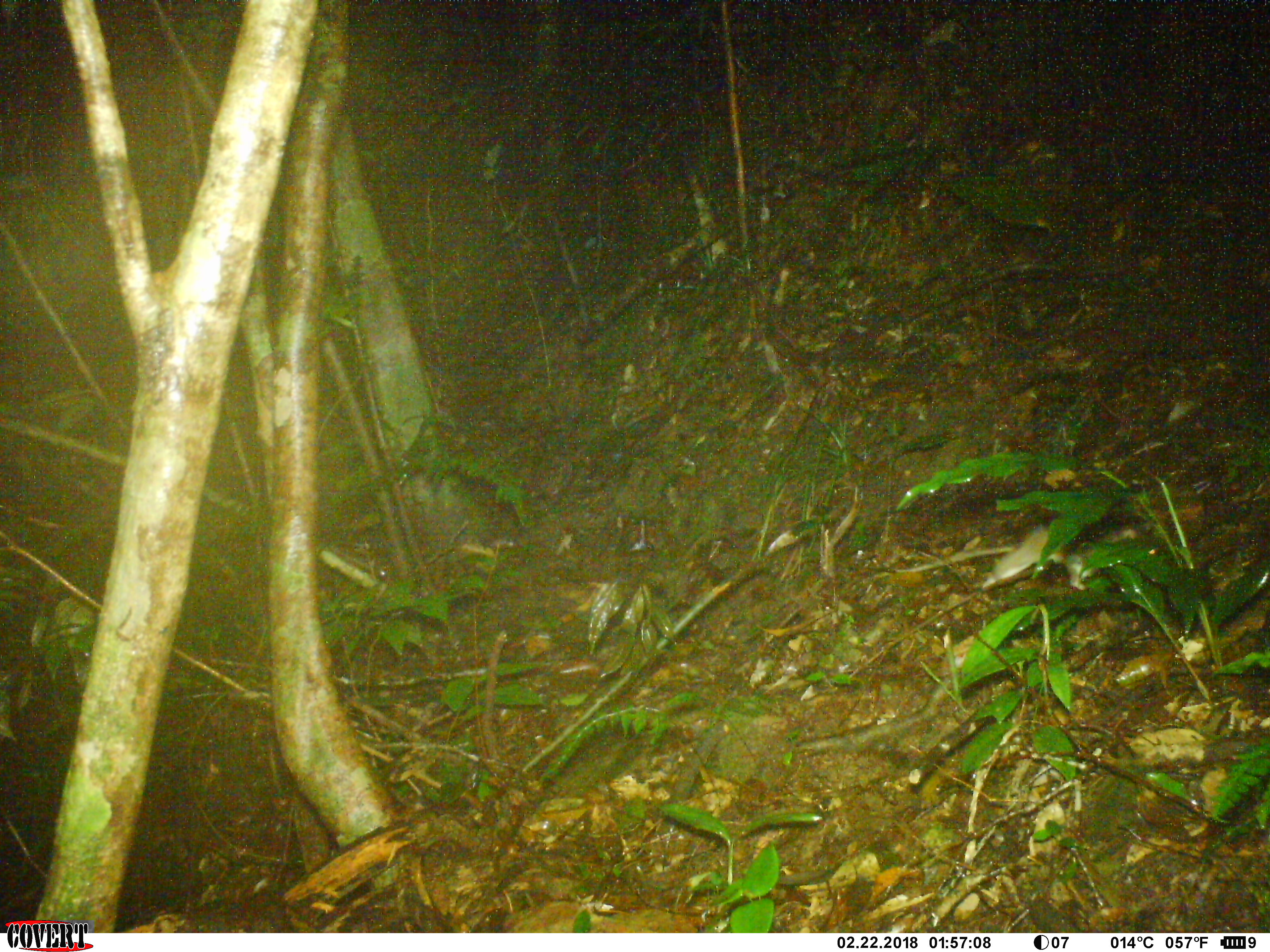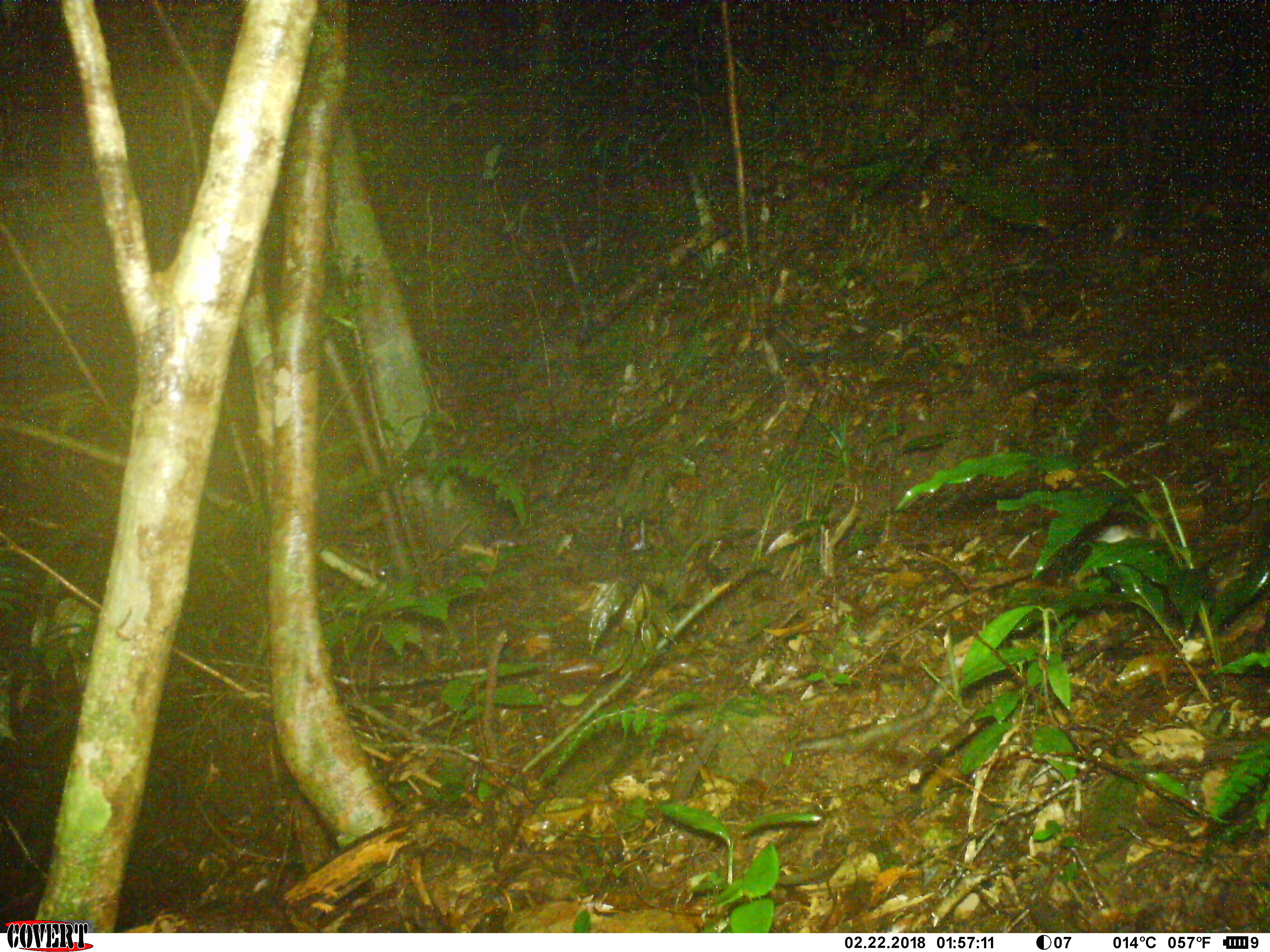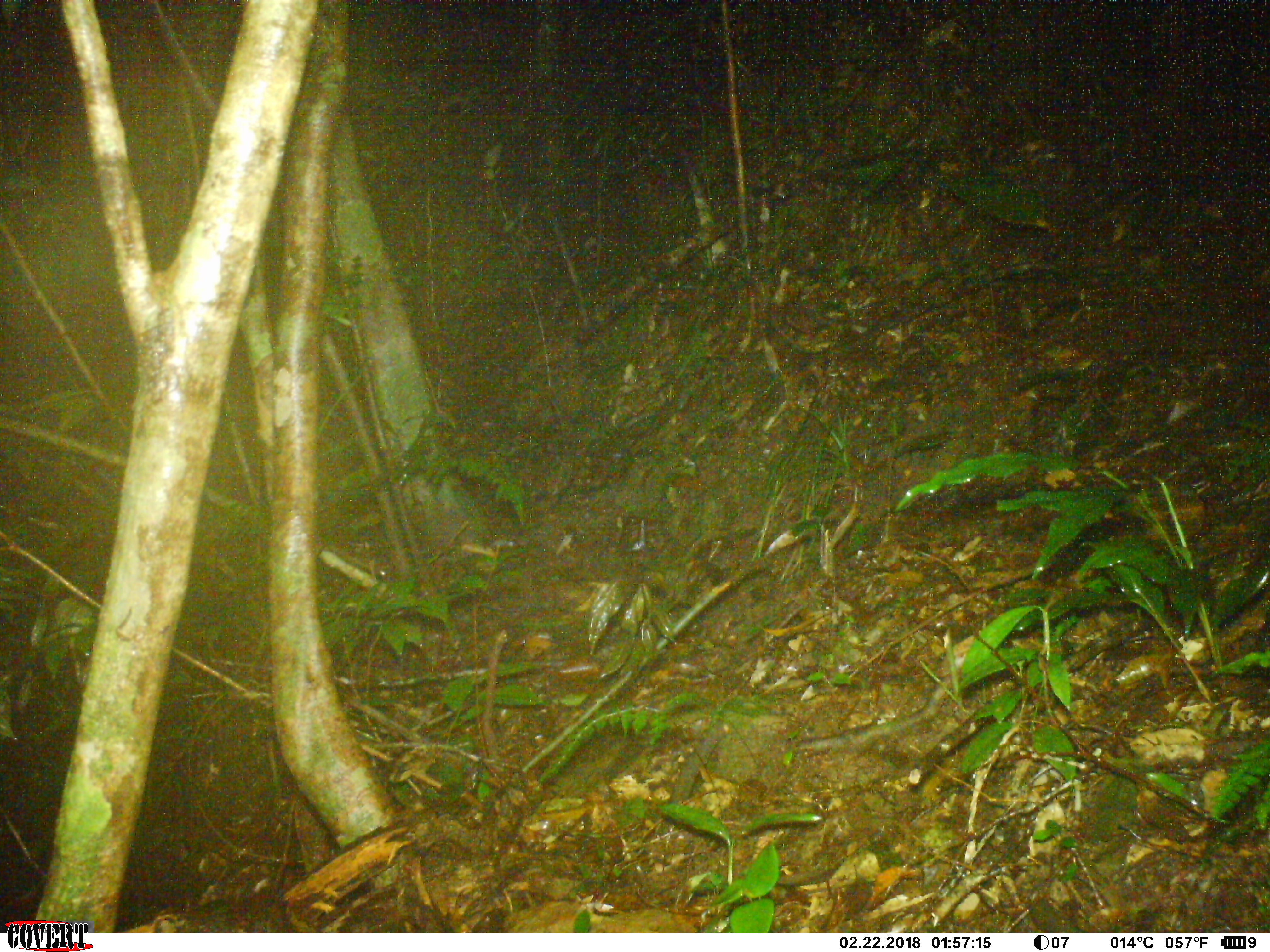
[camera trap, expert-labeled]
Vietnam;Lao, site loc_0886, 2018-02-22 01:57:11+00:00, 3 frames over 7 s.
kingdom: Animalia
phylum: Chordata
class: Mammalia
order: Rodentia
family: Muridae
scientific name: Muridae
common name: old-world mice and rats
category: unidentified murid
Unidentified murid (old-world mice and rats) (Muridae). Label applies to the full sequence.